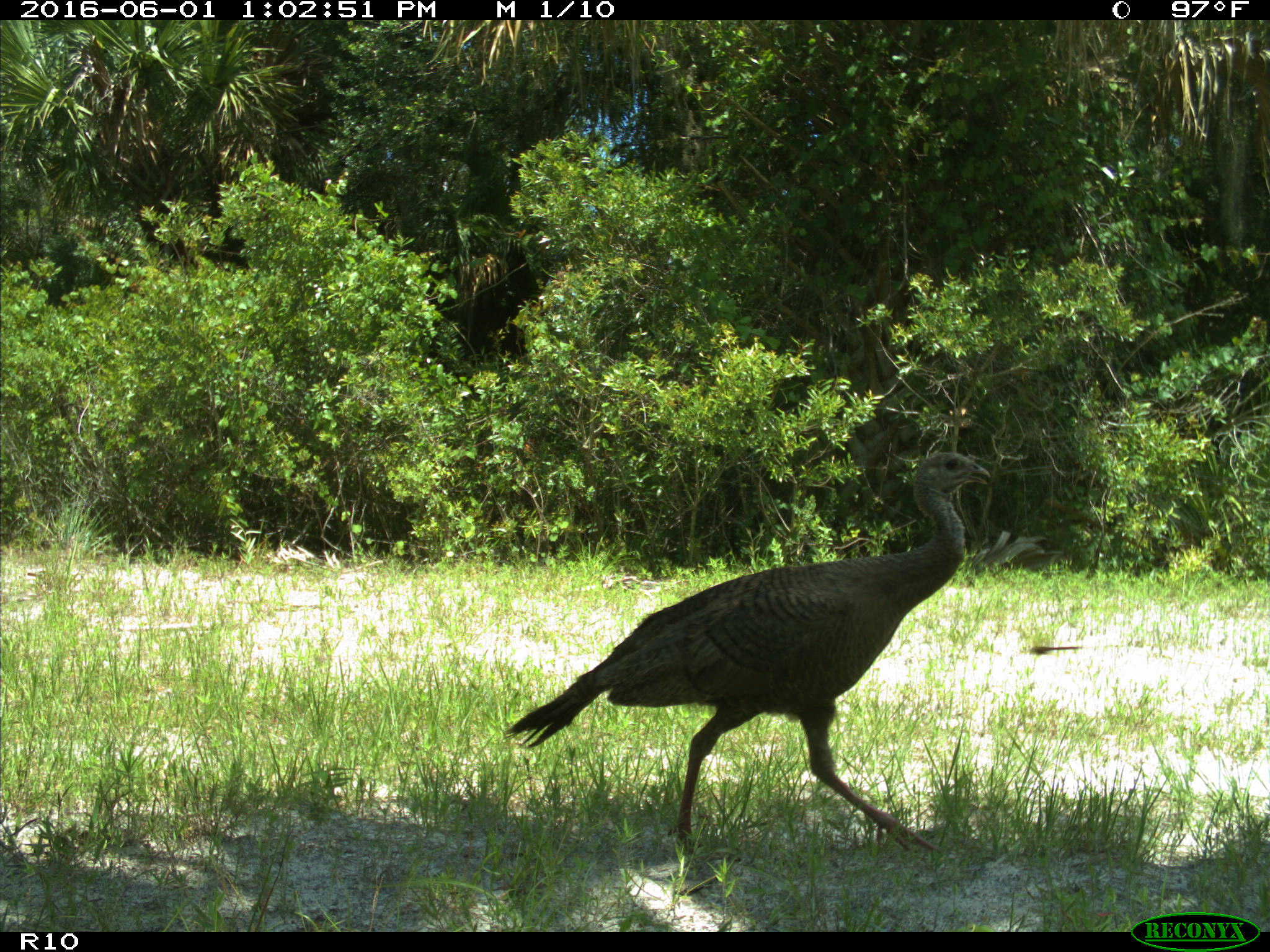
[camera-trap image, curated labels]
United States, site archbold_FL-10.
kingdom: Animalia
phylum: Chordata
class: Aves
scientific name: Aves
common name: birds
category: unidentified bird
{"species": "unidentified bird (birds) (Aves)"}